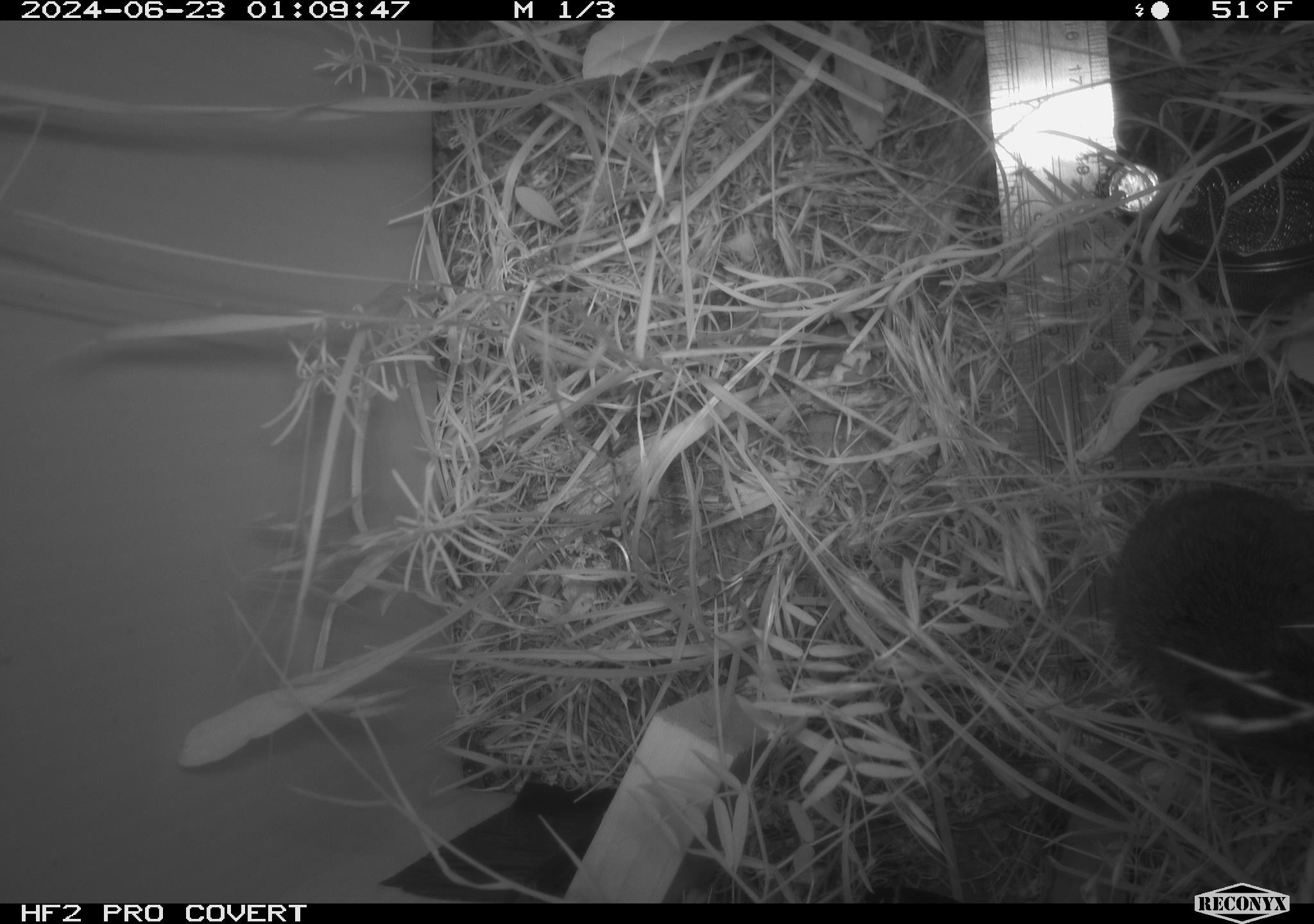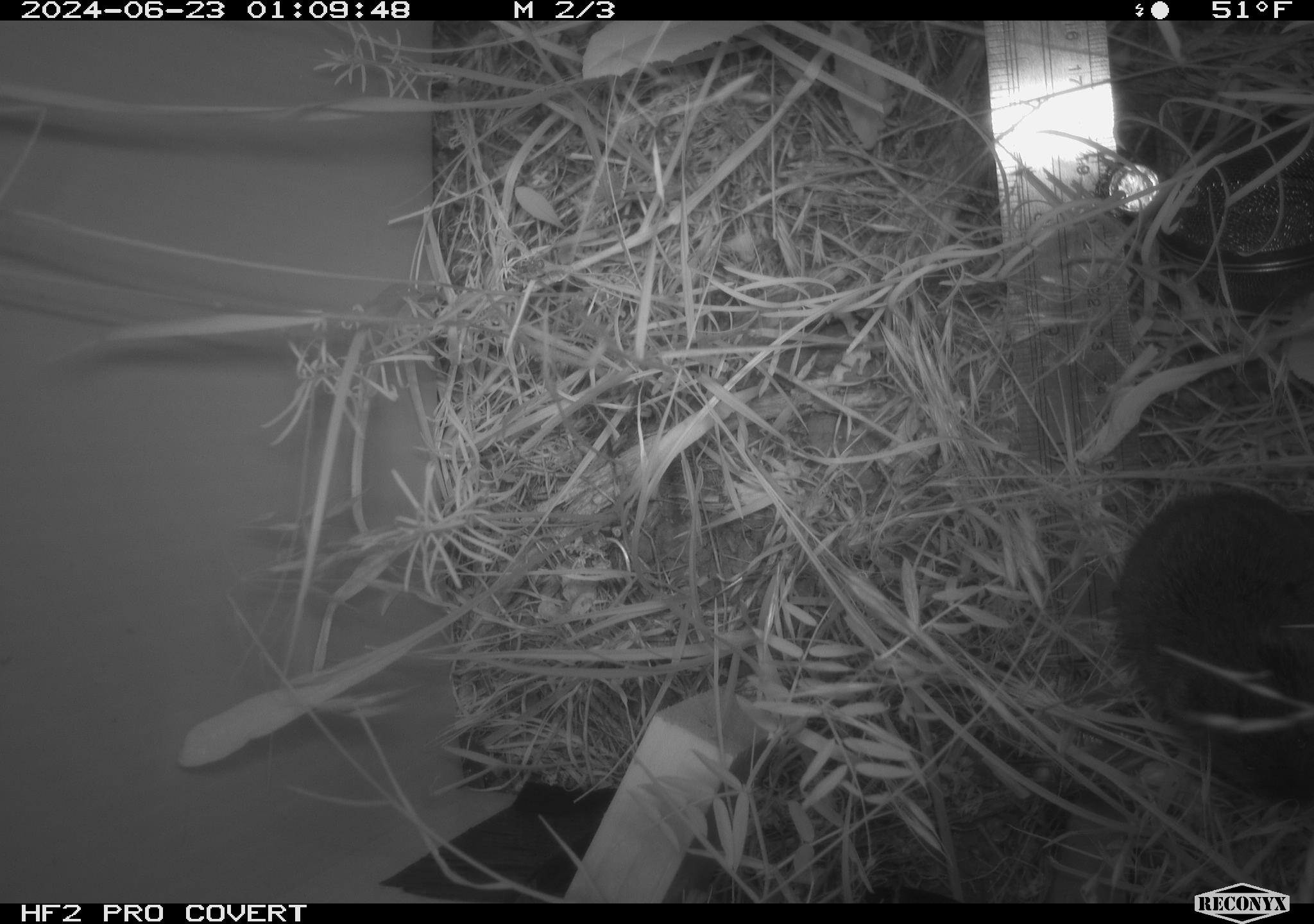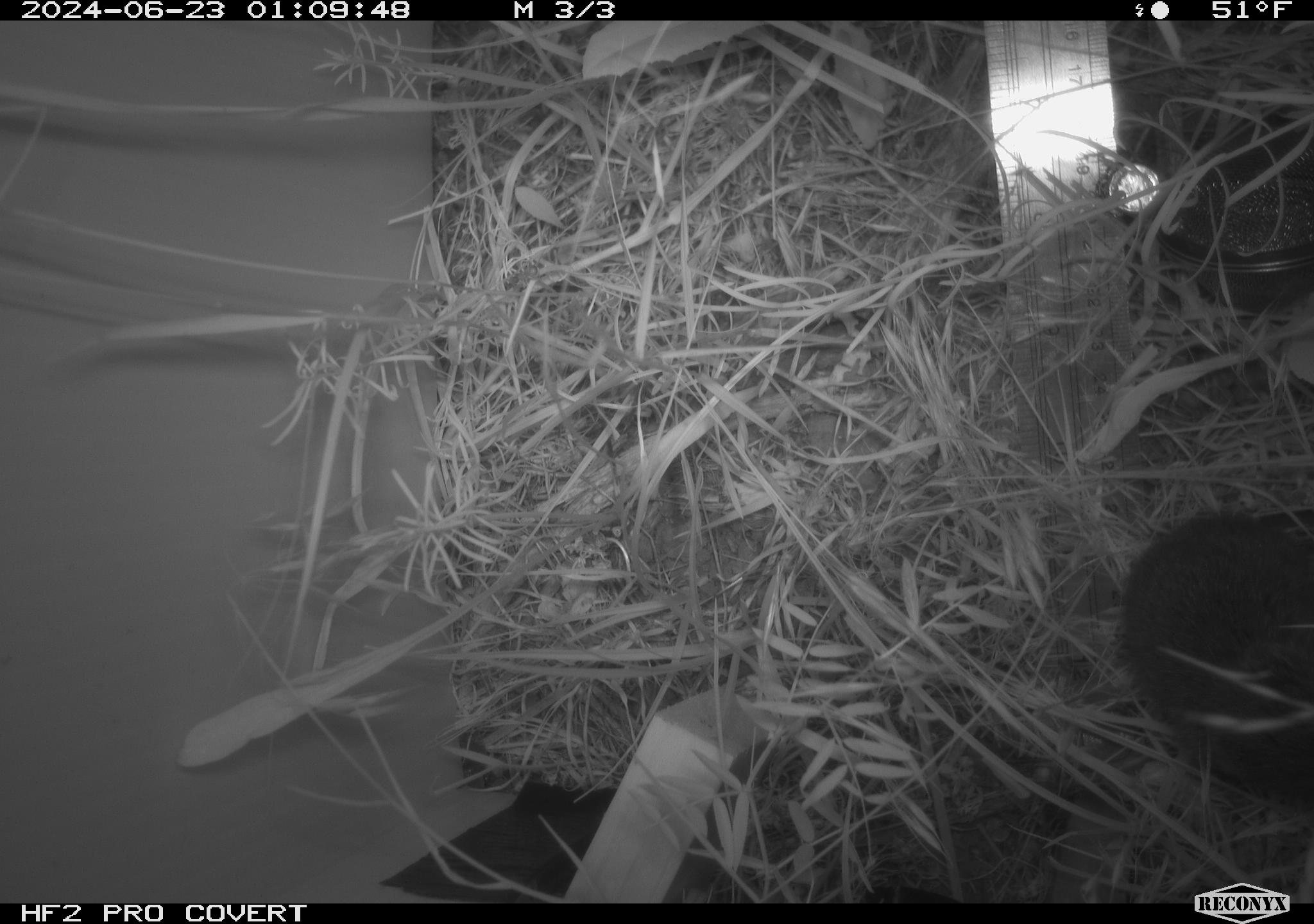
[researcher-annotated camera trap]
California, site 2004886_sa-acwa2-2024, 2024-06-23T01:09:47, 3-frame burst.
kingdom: Animalia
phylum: Chordata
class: Mammalia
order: Rodentia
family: Cricetidae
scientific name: Cricetidae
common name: hamsters, voles, lemmings, and allies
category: cricetidae family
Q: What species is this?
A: Cricetidae family (hamsters, voles, lemmings, and allies) (Cricetidae).